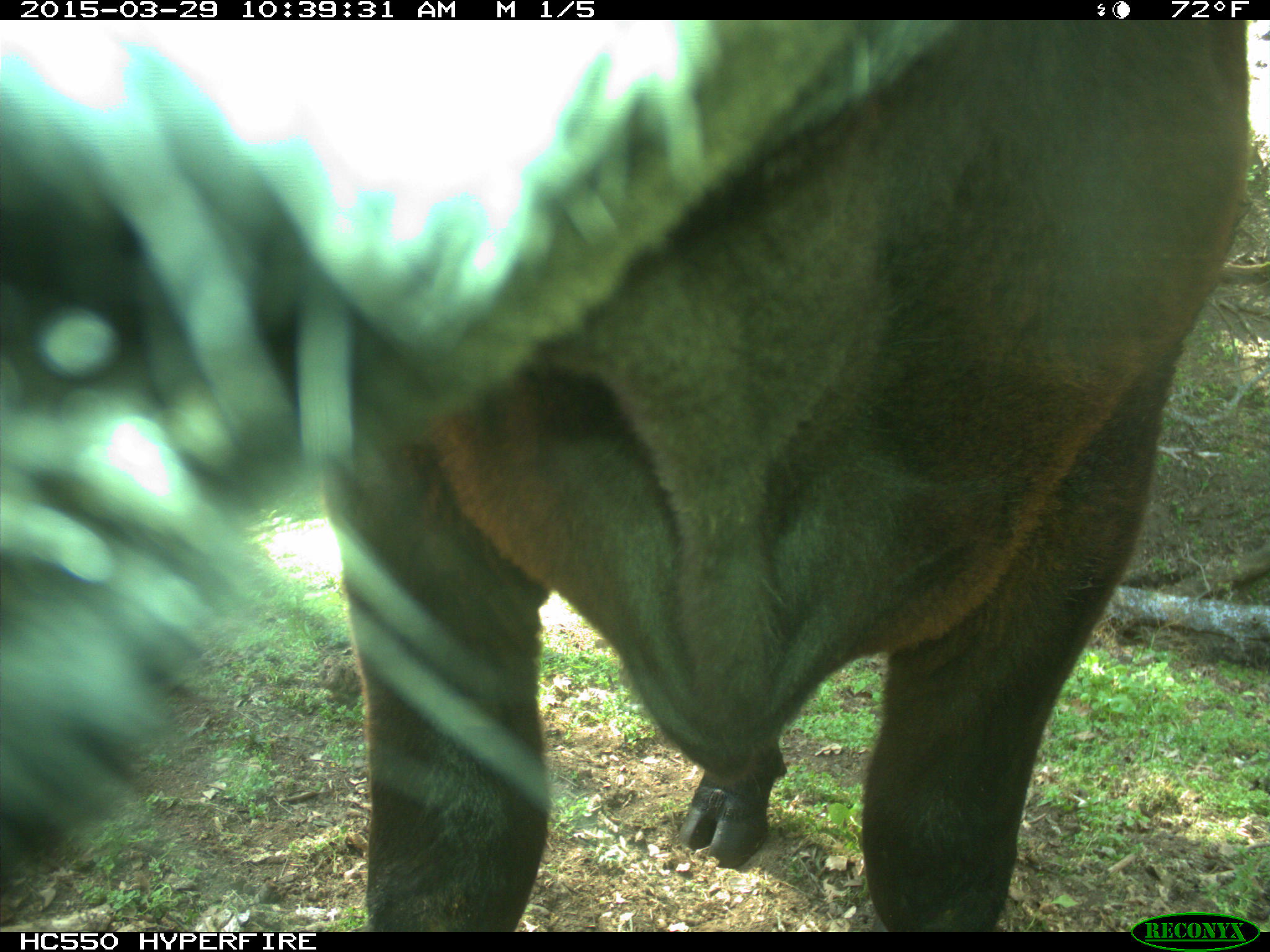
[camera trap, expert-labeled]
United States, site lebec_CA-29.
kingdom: Animalia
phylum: Chordata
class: Mammalia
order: Artiodactyla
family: Bovidae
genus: Bos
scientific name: Bos taurus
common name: domestic cow